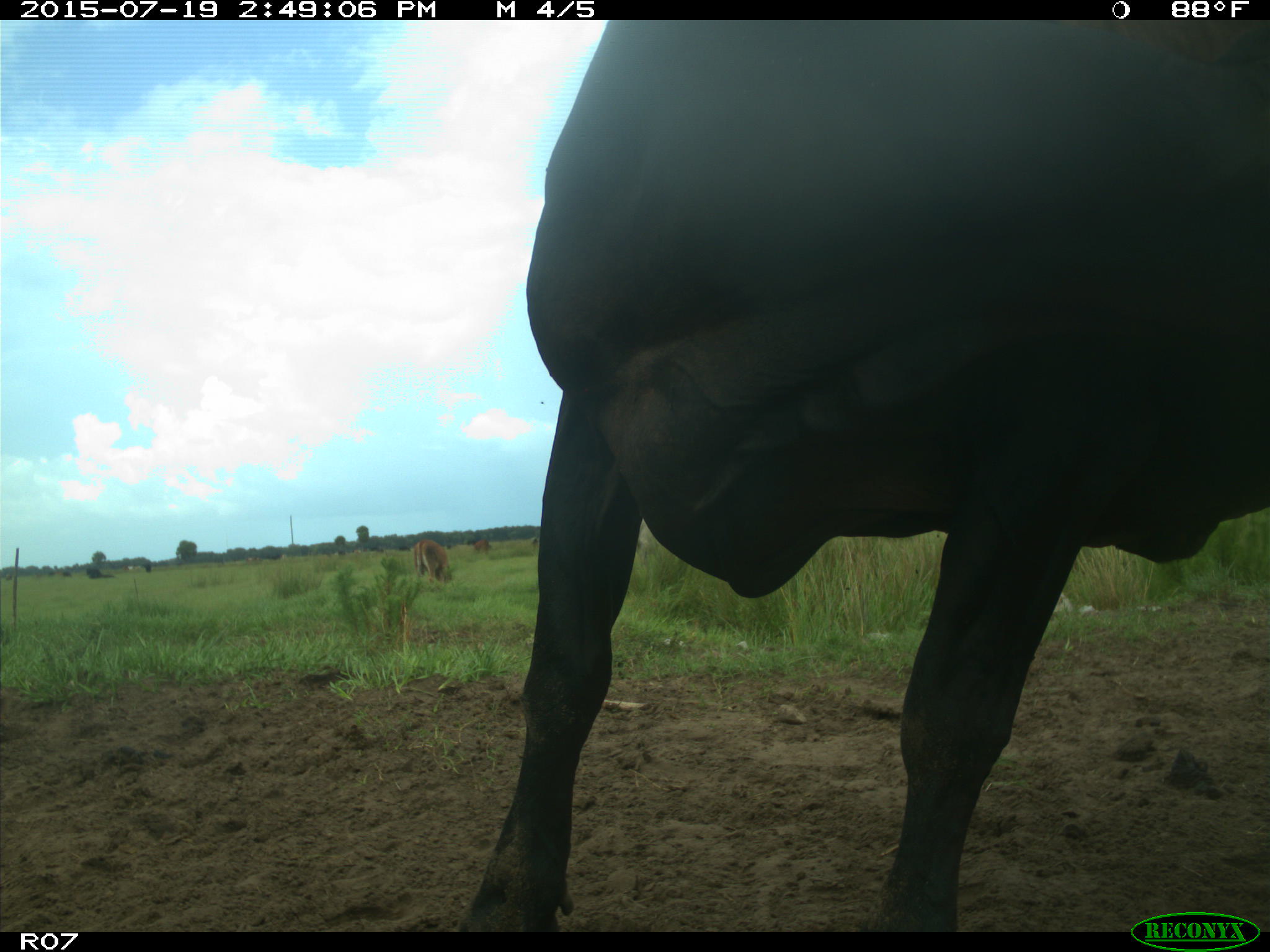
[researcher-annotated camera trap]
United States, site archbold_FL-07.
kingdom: Animalia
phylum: Chordata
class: Mammalia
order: Artiodactyla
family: Bovidae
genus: Bos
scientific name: Bos taurus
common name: domestic cow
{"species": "Bos taurus (domestic cow)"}